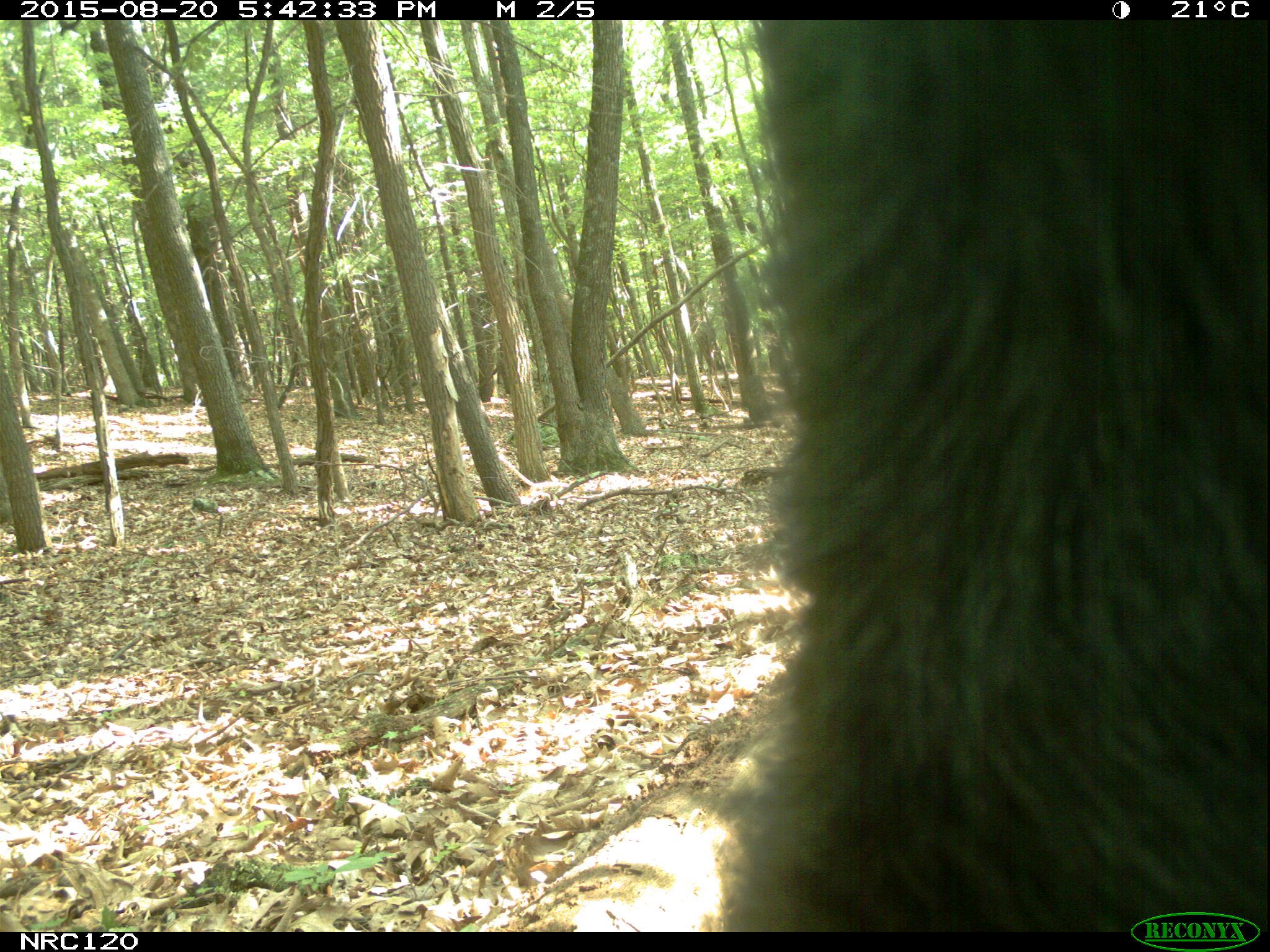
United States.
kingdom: Animalia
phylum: Chordata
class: Mammalia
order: Carnivora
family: Ursidae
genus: Ursus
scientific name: Ursus americanus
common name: american black bear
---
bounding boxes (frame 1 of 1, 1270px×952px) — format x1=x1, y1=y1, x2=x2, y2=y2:
American Black Bear: x1=718, y1=13, x2=1266, y2=928